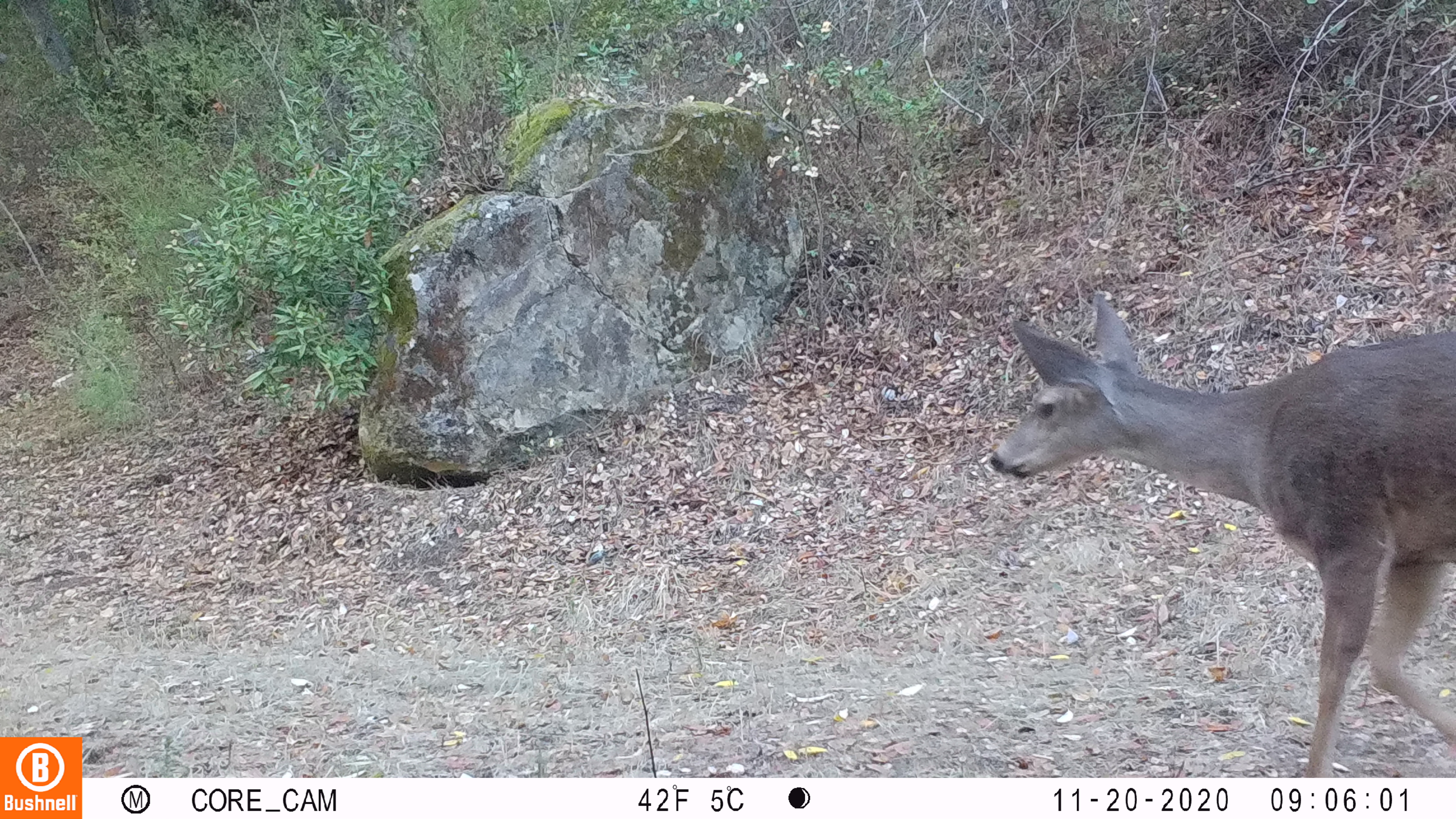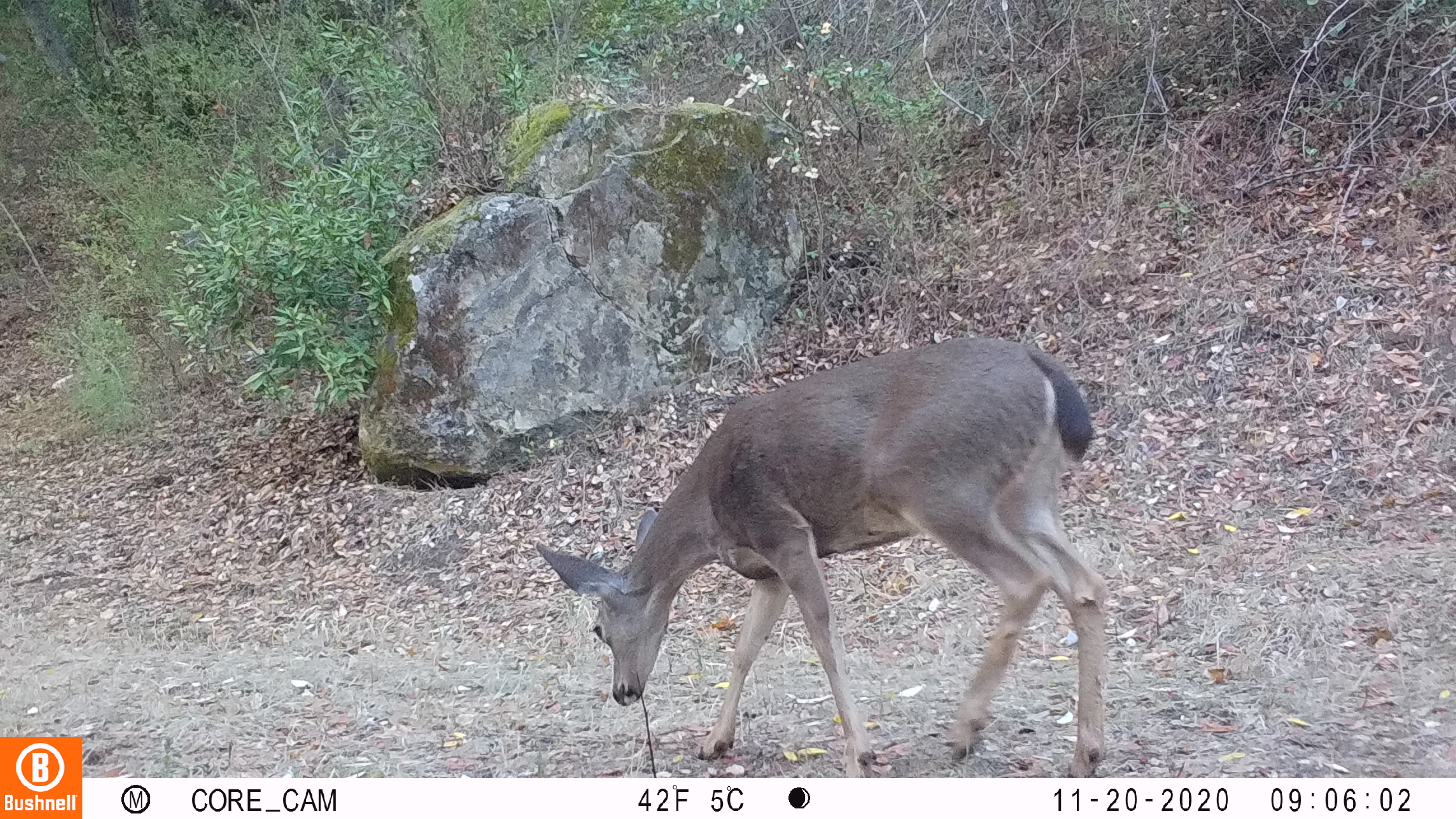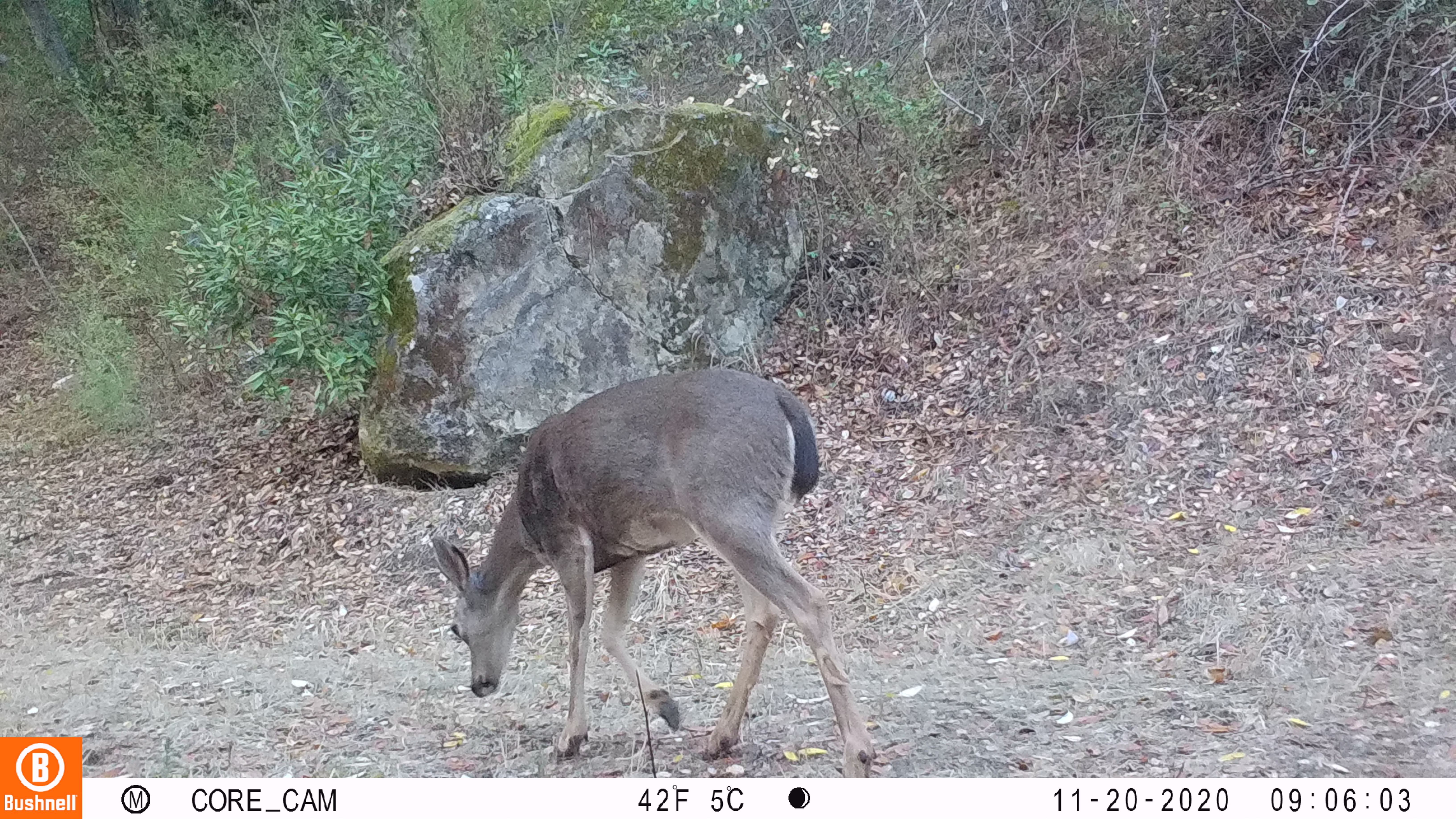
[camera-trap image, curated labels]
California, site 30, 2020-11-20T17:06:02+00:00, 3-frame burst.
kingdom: Animalia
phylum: Chordata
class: Mammalia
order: Artiodactyla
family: Cervidae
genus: Odocoileus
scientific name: Odocoileus hemionus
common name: mule deer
Mule deer (Odocoileus hemionus).